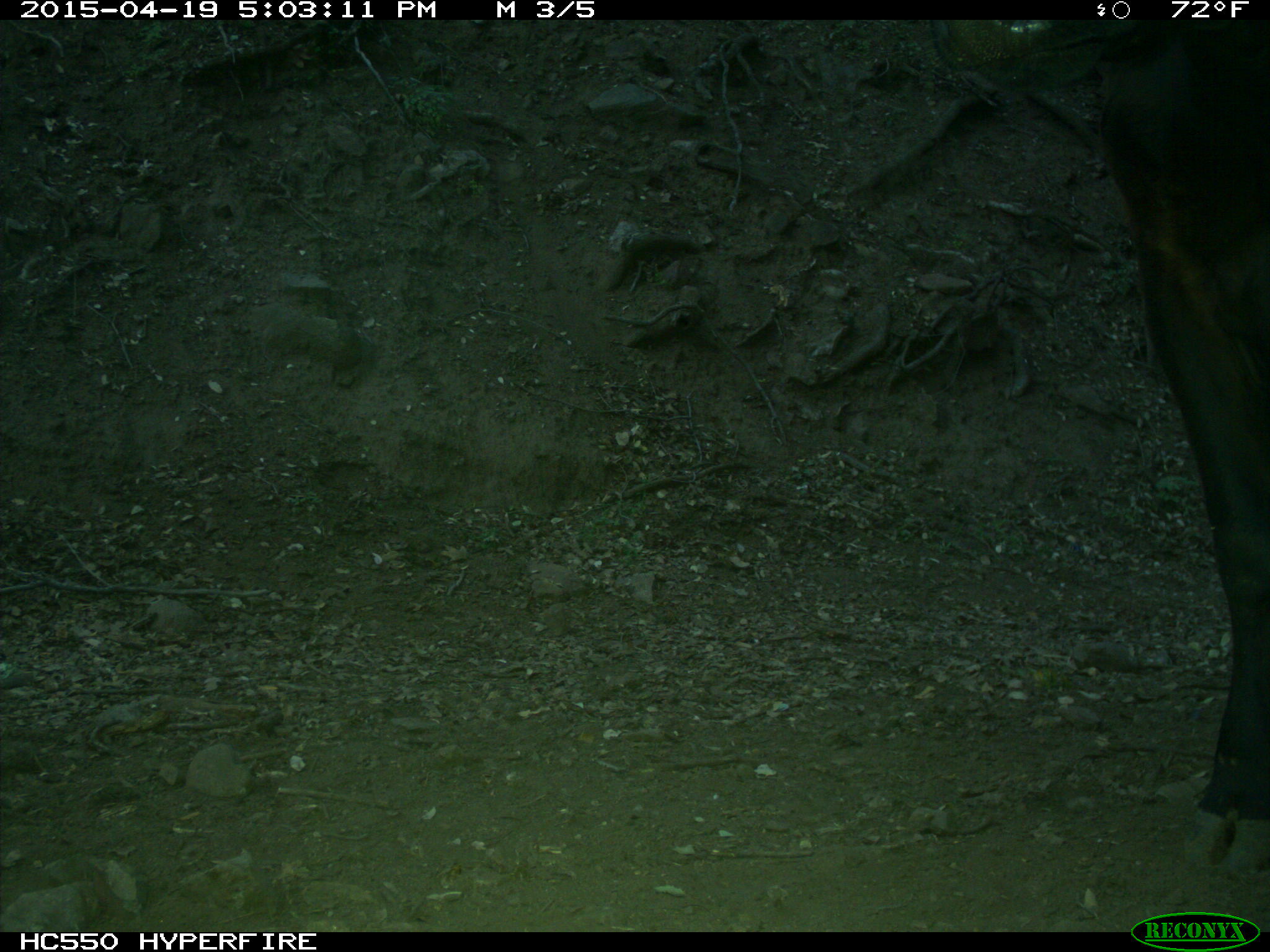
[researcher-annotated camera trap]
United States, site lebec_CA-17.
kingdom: Animalia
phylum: Chordata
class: Mammalia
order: Artiodactyla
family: Bovidae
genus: Bos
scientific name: Bos taurus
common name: domestic cow